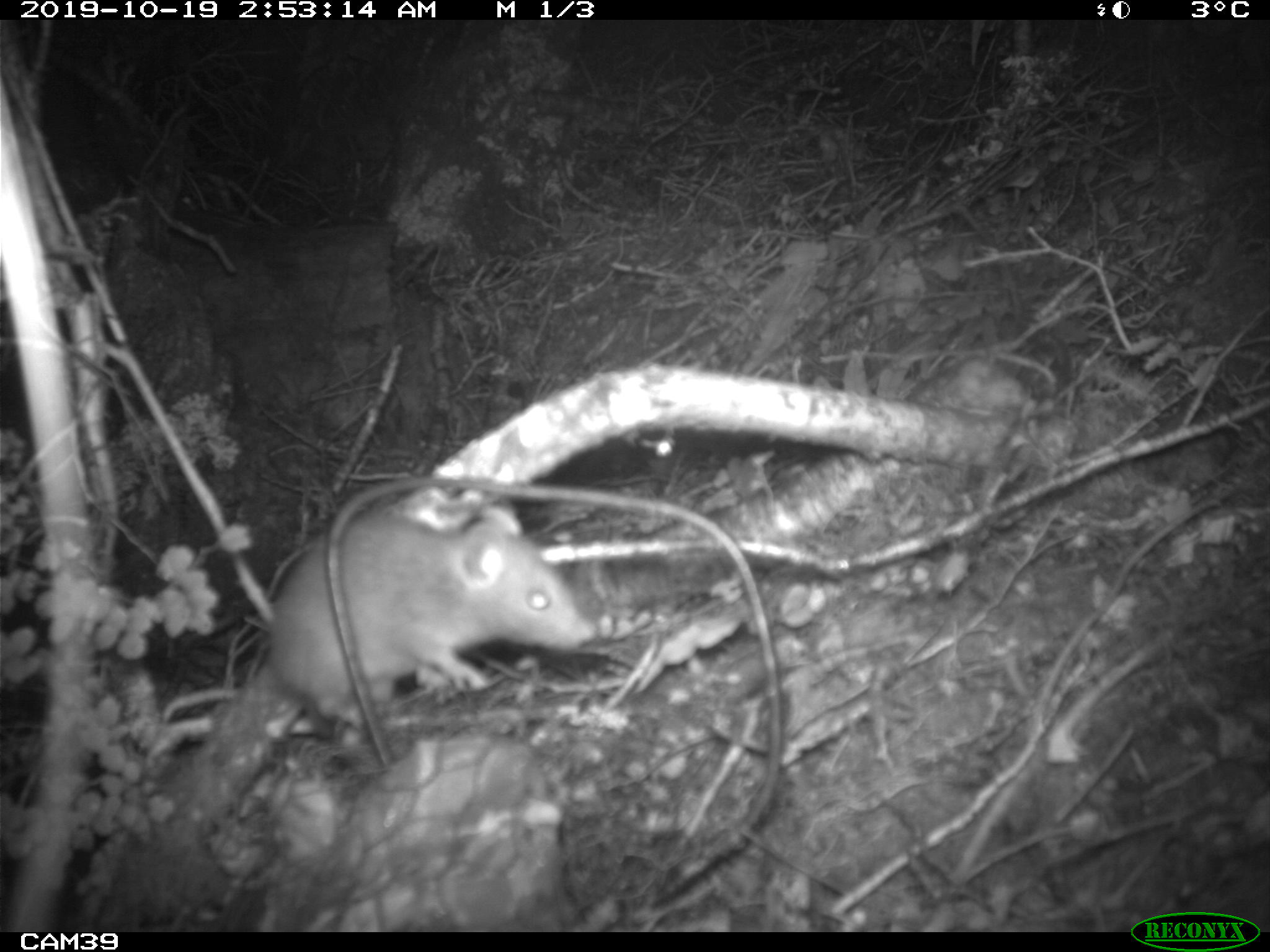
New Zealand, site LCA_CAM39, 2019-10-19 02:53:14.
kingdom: Animalia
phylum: Chordata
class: Mammalia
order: Rodentia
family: Muridae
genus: Rattus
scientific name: Rattus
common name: rat